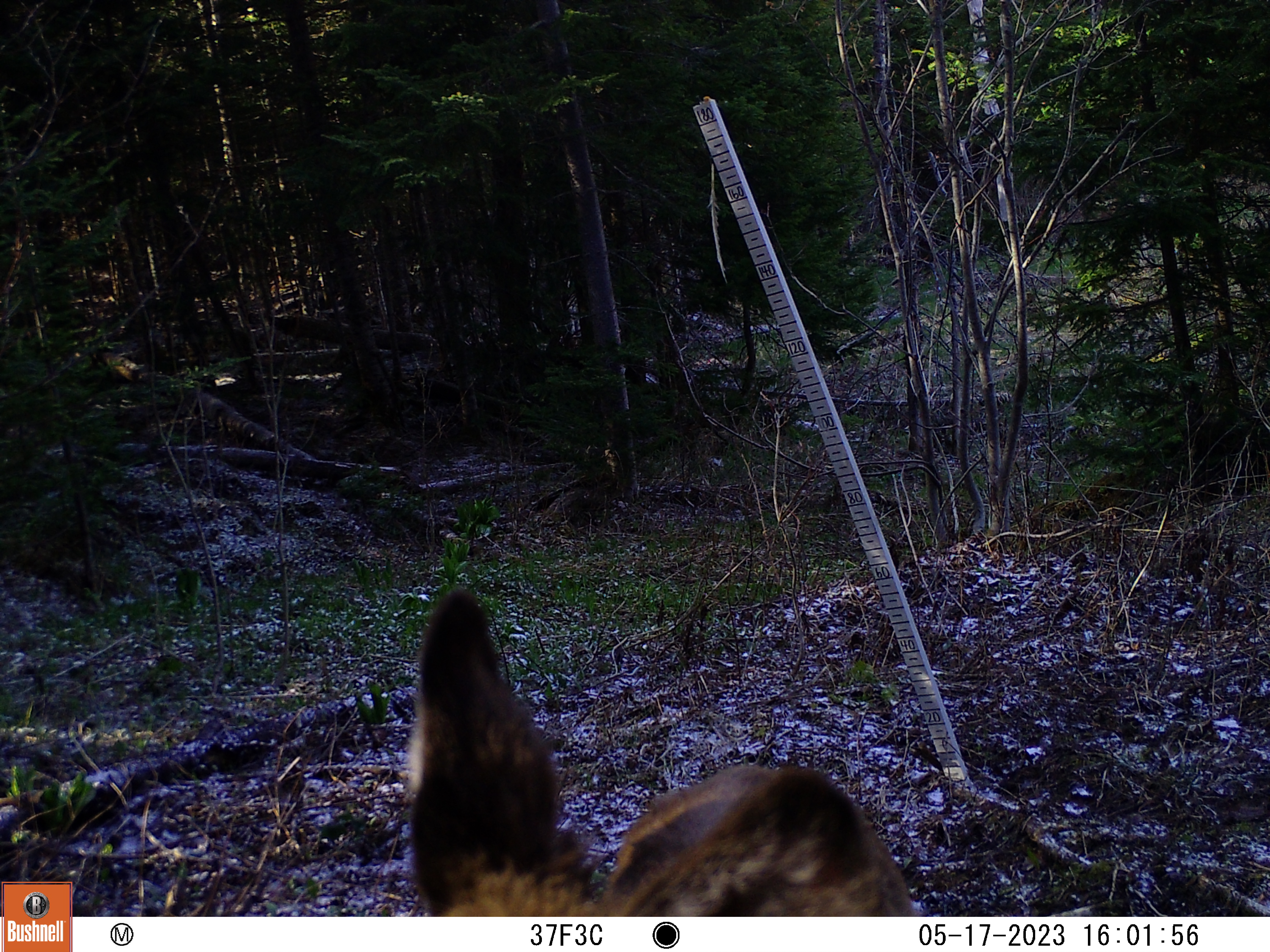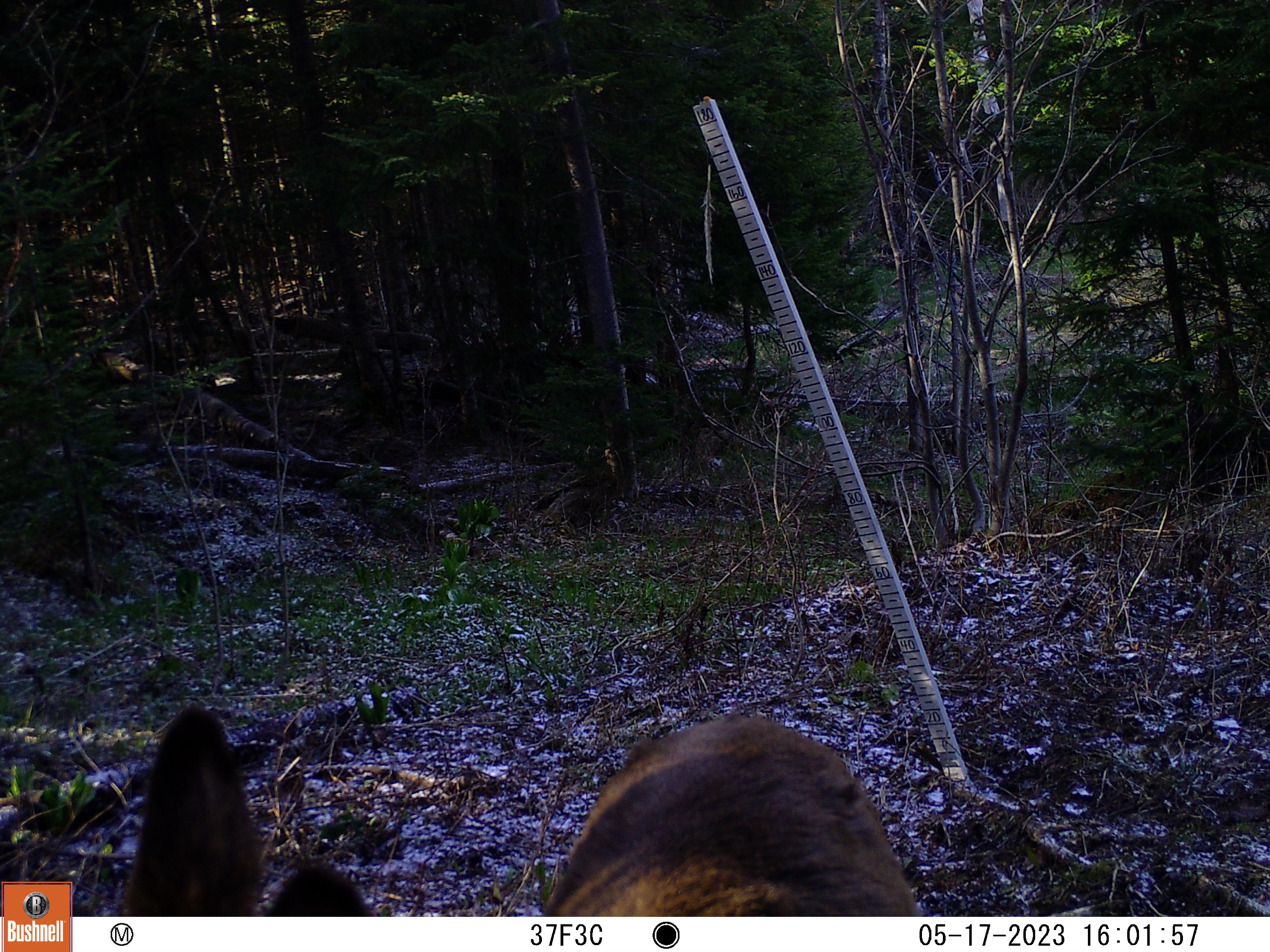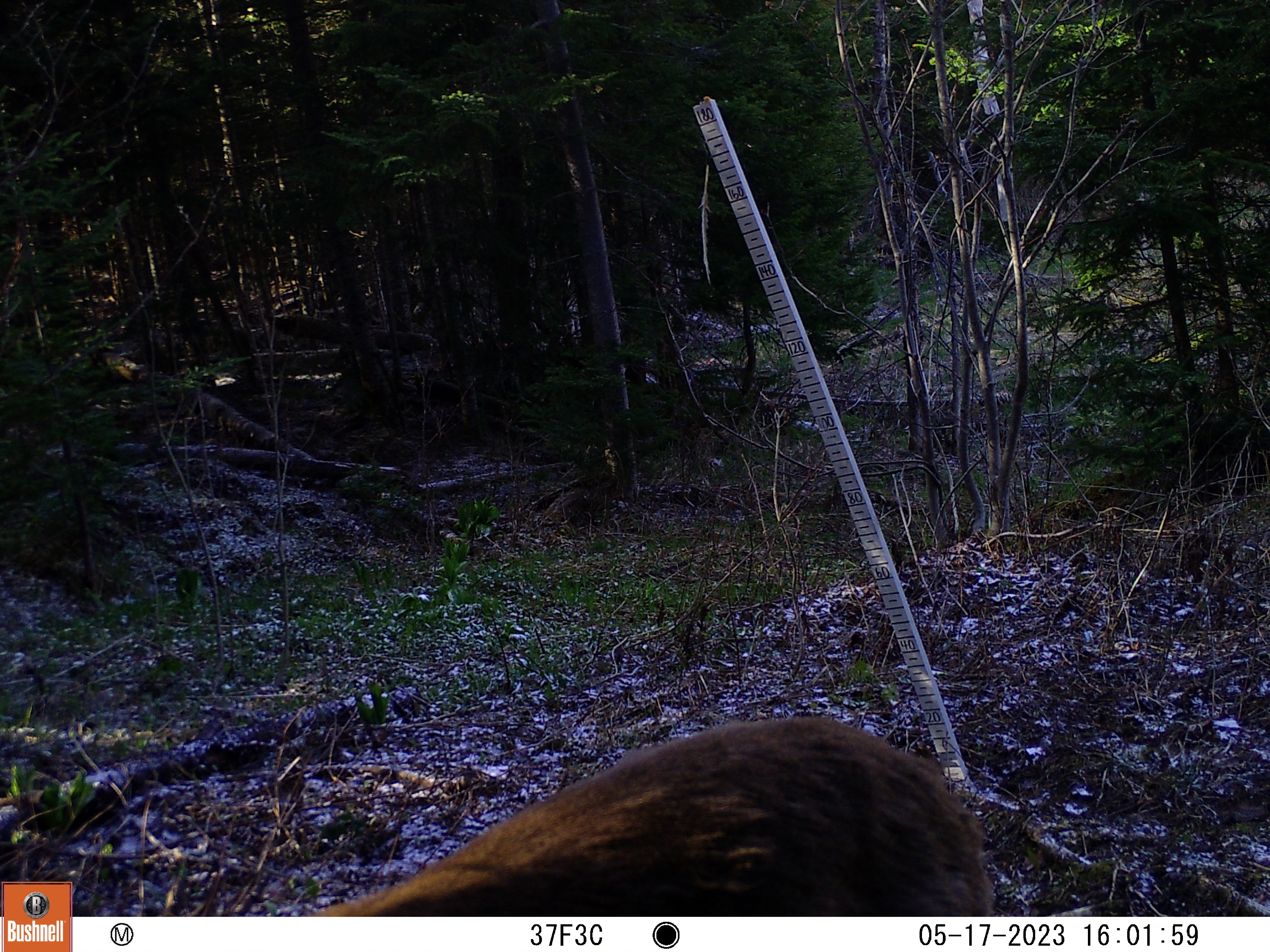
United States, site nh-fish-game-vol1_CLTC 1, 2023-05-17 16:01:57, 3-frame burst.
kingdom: Animalia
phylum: Chordata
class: Mammalia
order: Artiodactyla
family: Cervidae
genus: Odocoileus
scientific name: Odocoileus virginianus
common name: white-tailed deer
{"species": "white-tailed deer (Odocoileus virginianus)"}